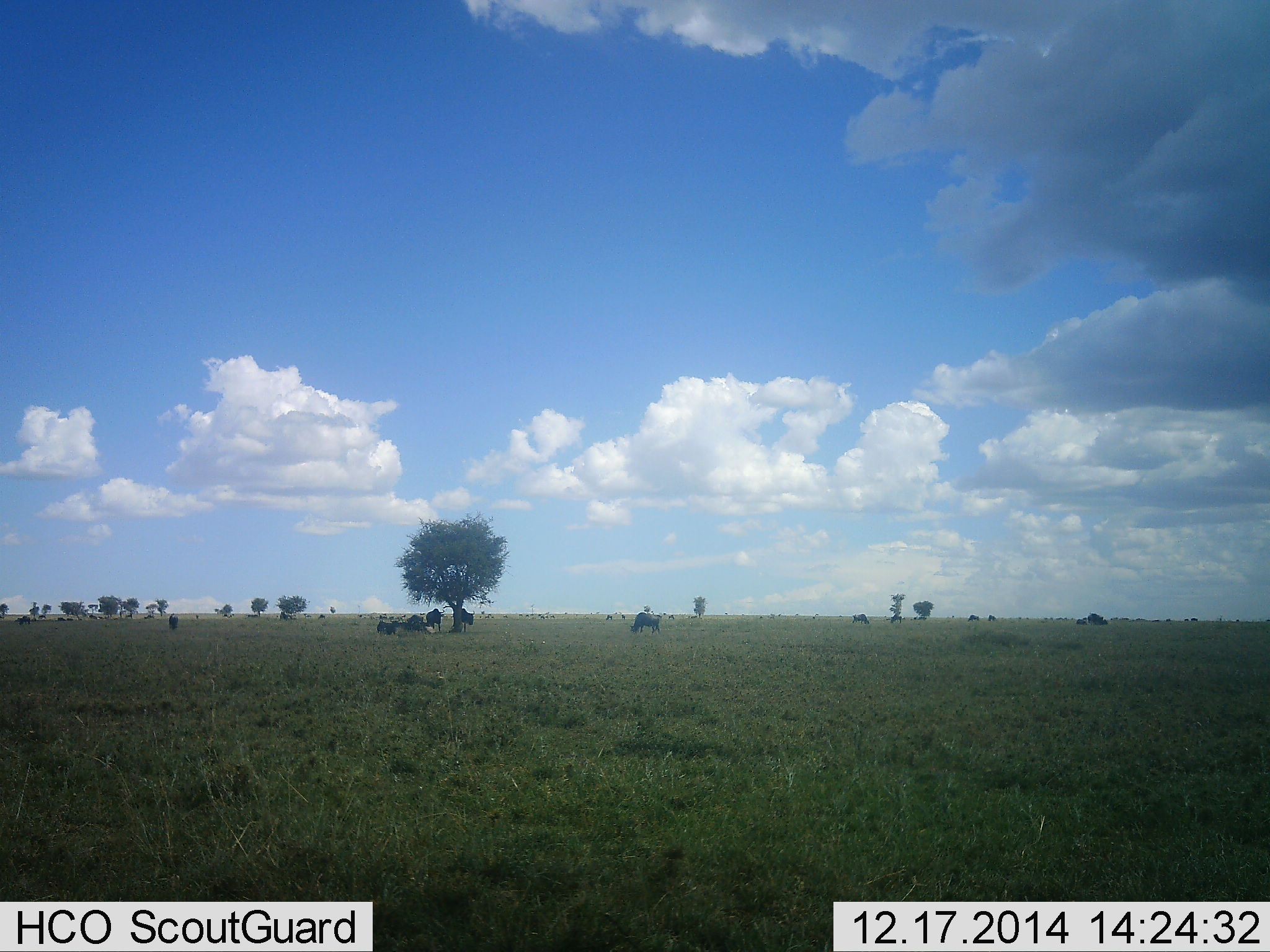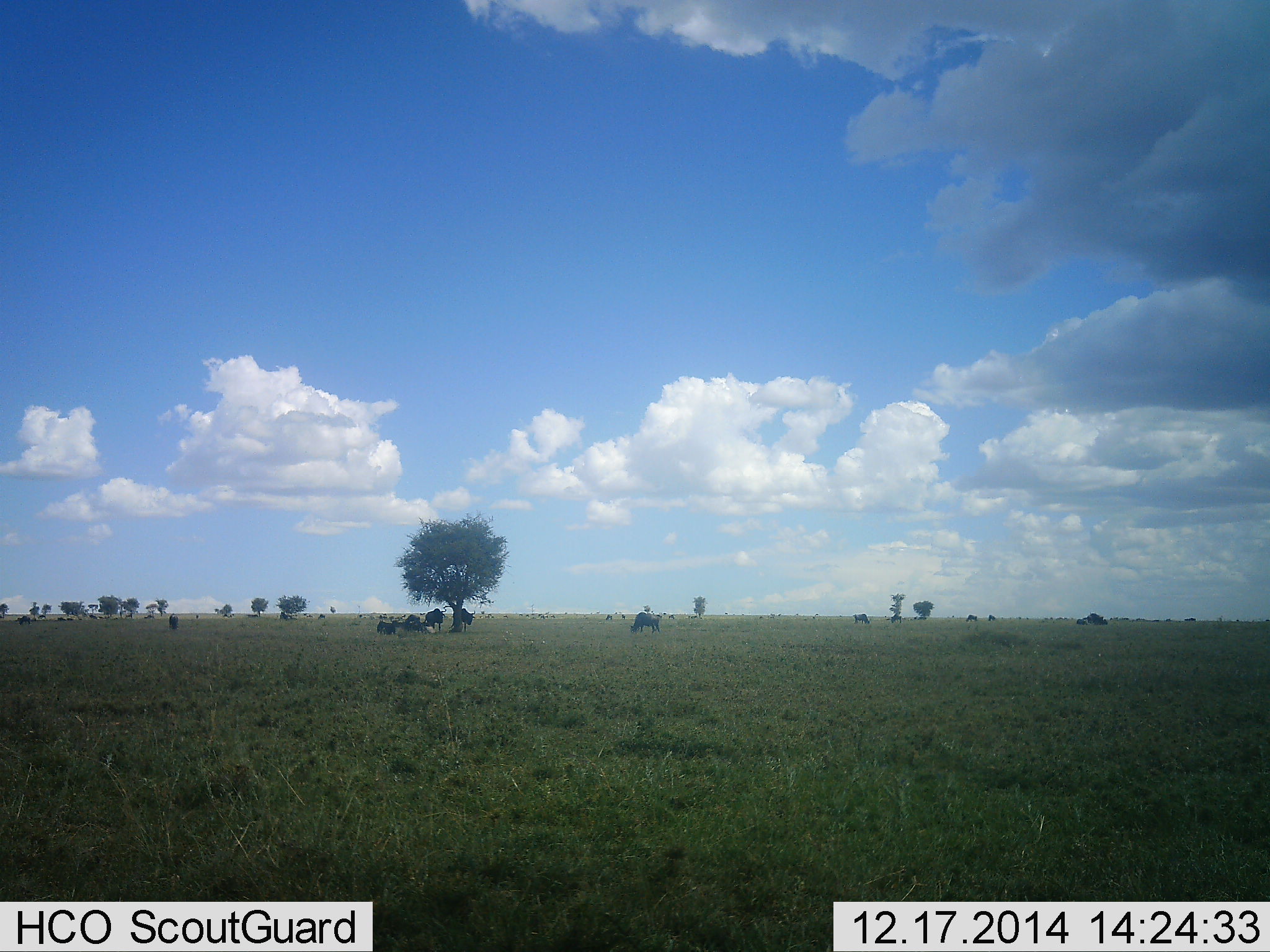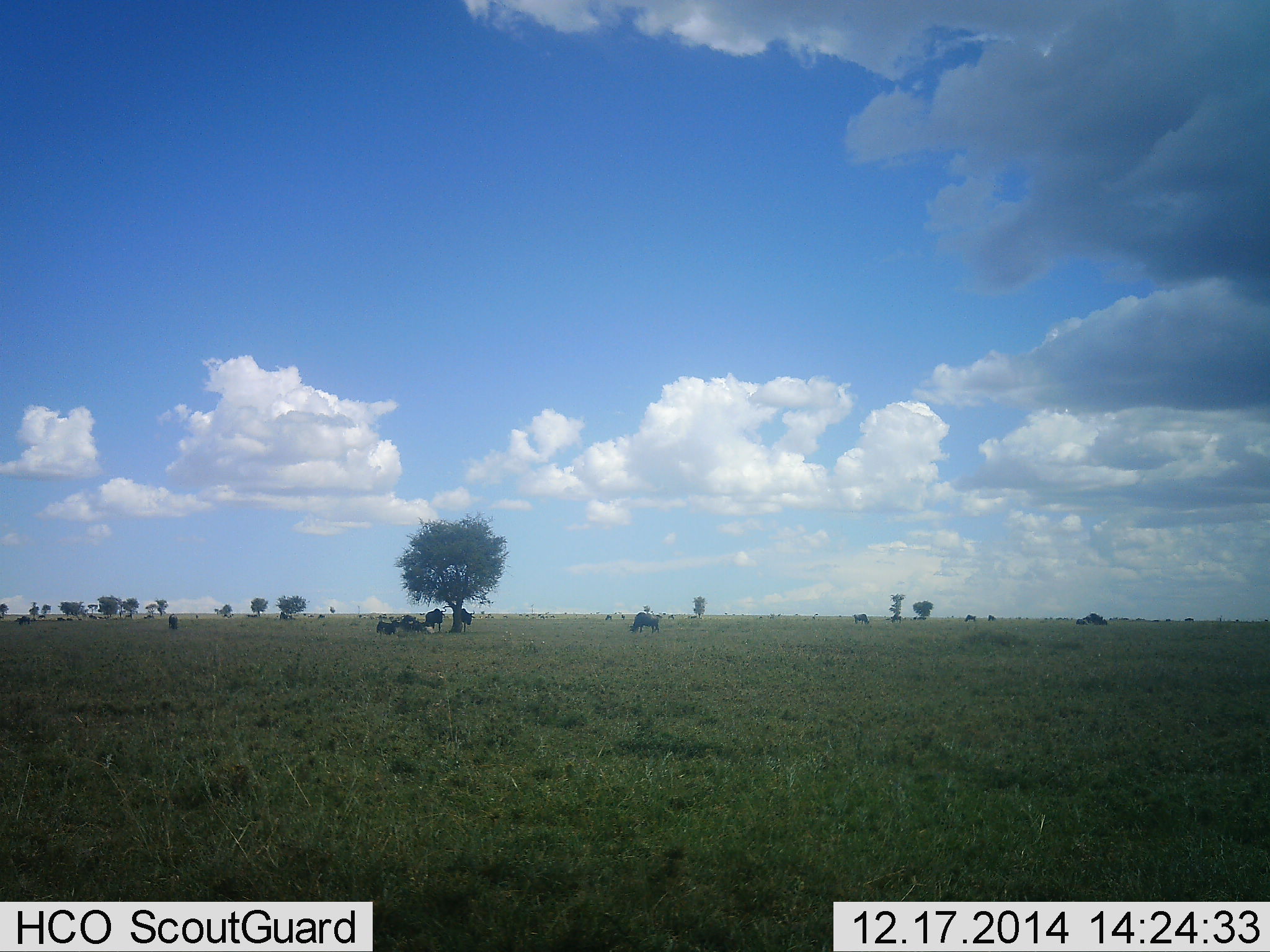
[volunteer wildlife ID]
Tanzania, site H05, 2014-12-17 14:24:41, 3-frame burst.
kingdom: Animalia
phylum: Chordata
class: Mammalia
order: Artiodactyla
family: Bovidae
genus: Connochaetes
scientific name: Connochaetes taurinus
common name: blue wildebeest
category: wildebeest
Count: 8.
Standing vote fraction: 70%.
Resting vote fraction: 80%.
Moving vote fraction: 20%.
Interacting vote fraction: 10%.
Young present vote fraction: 10%.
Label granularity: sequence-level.